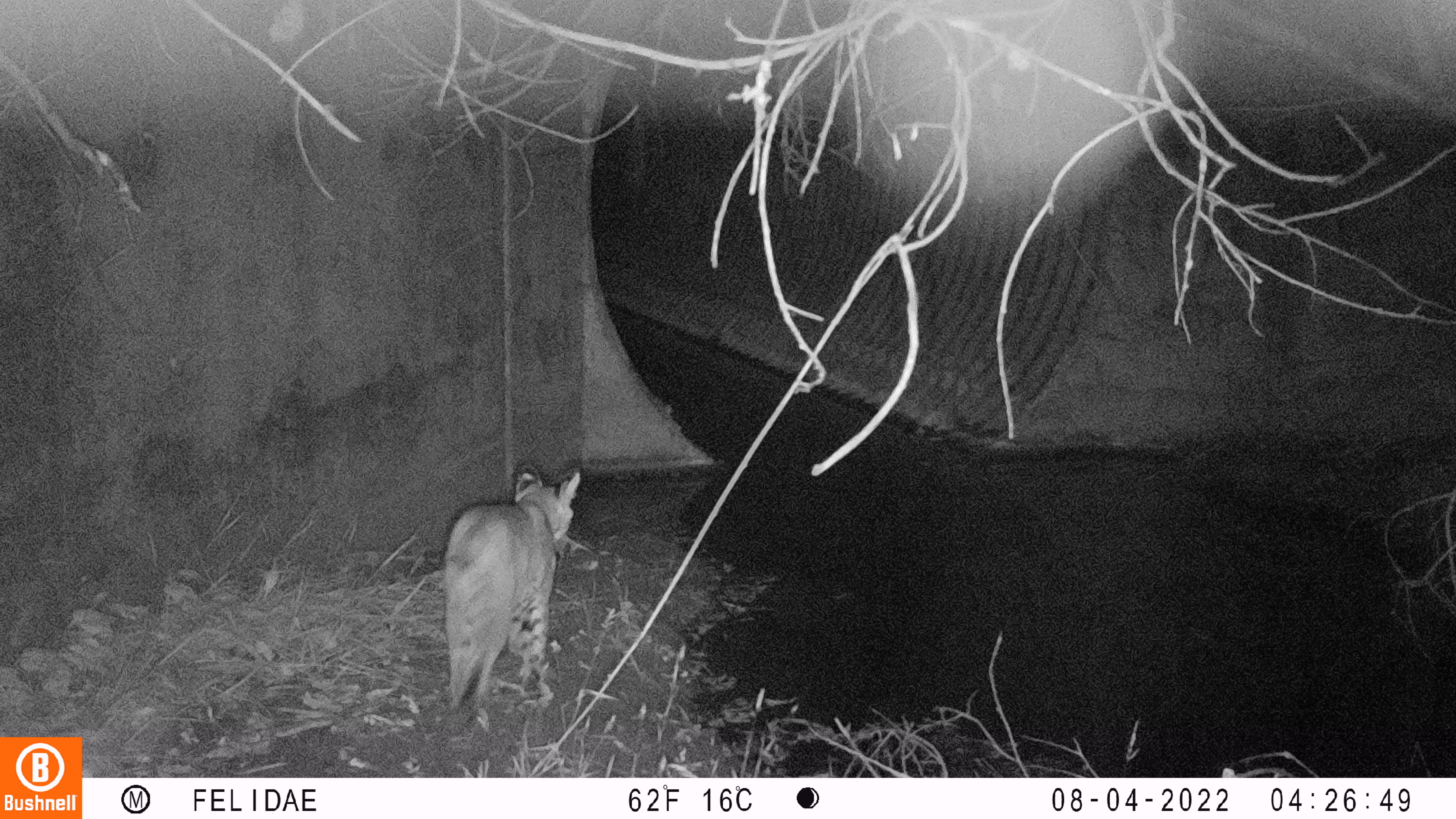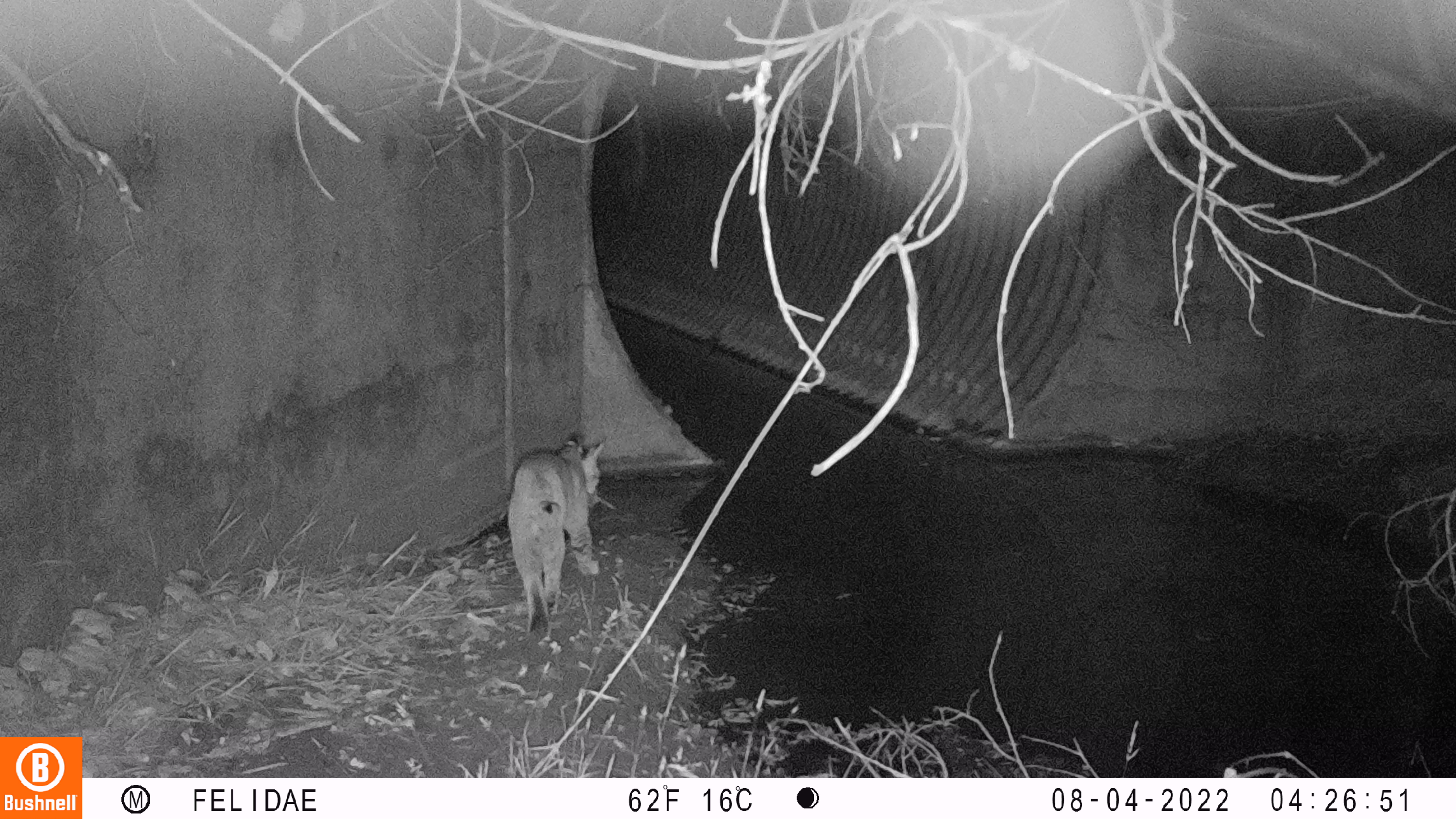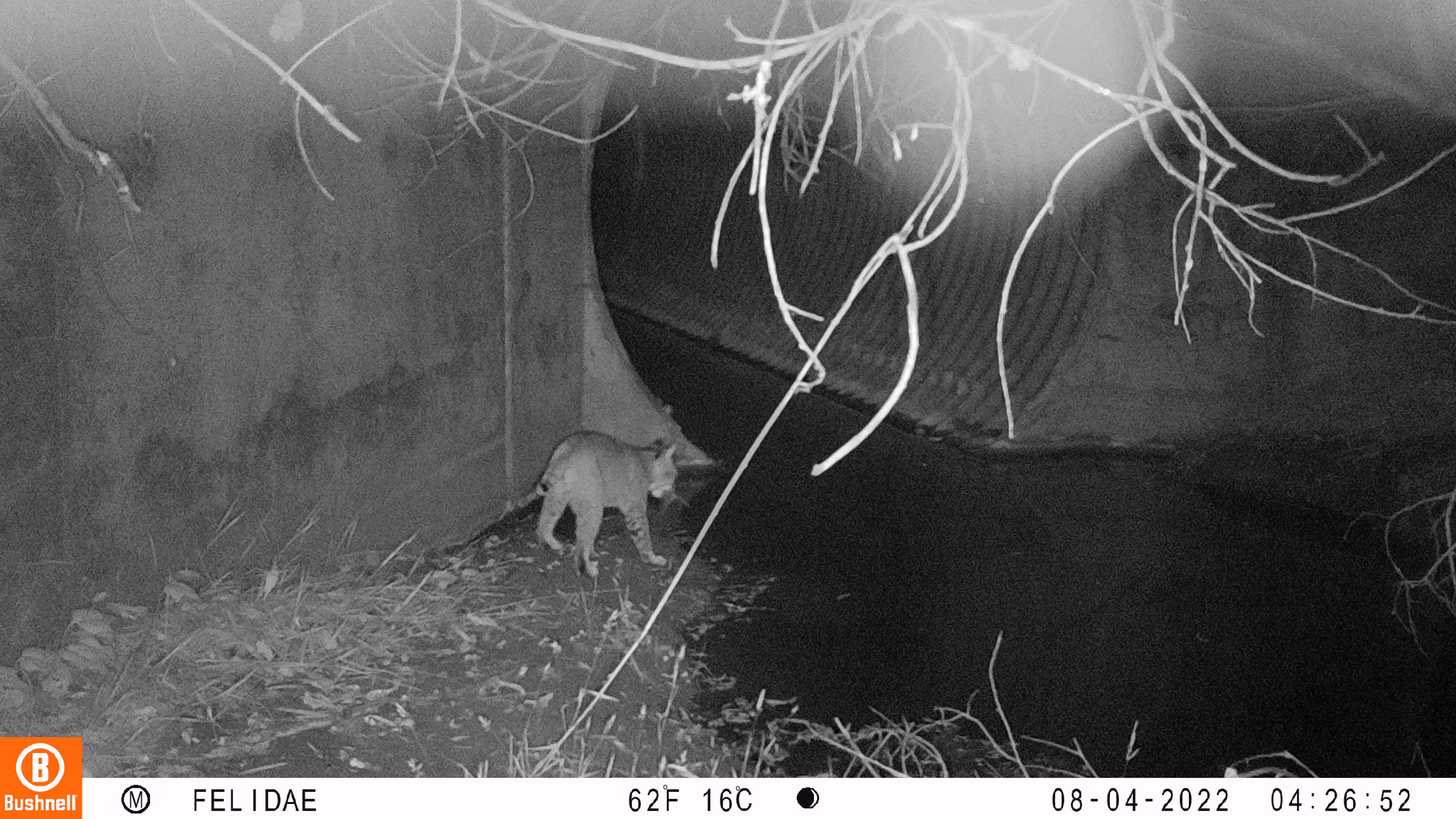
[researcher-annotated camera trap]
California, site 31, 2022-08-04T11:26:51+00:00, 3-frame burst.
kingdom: Animalia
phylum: Chordata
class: Mammalia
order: Carnivora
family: Felidae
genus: Lynx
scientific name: Lynx rufus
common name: bobcat